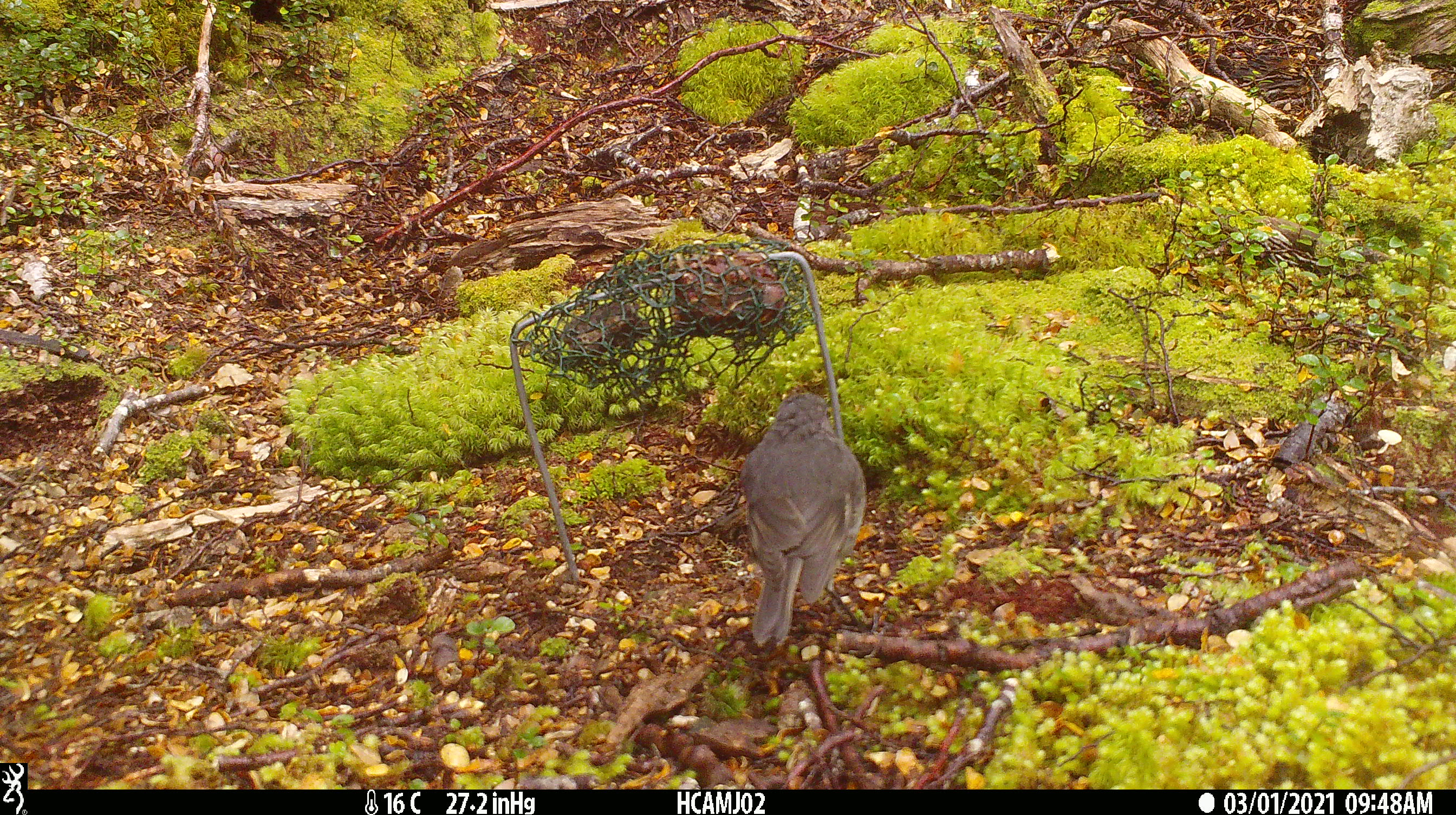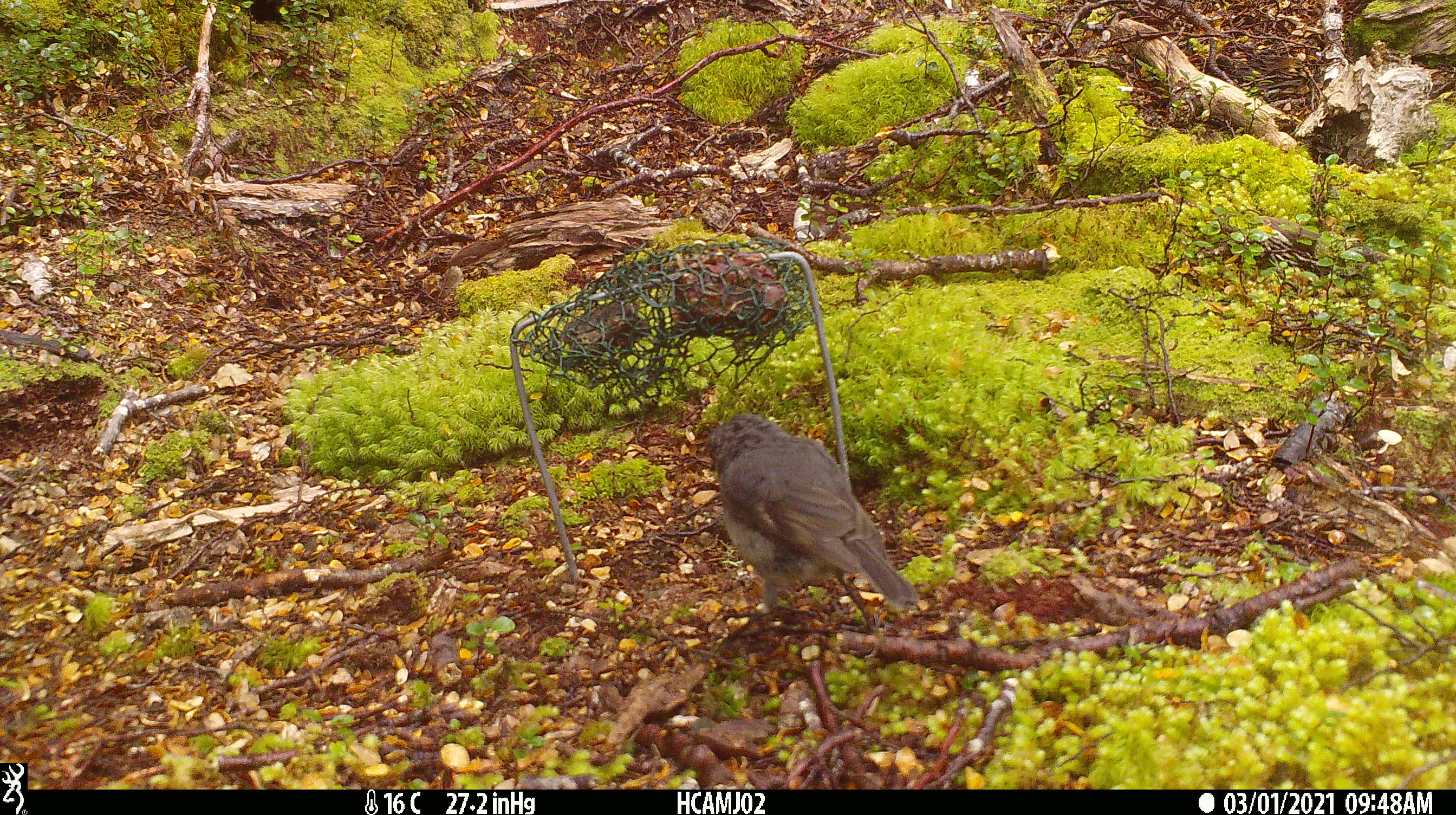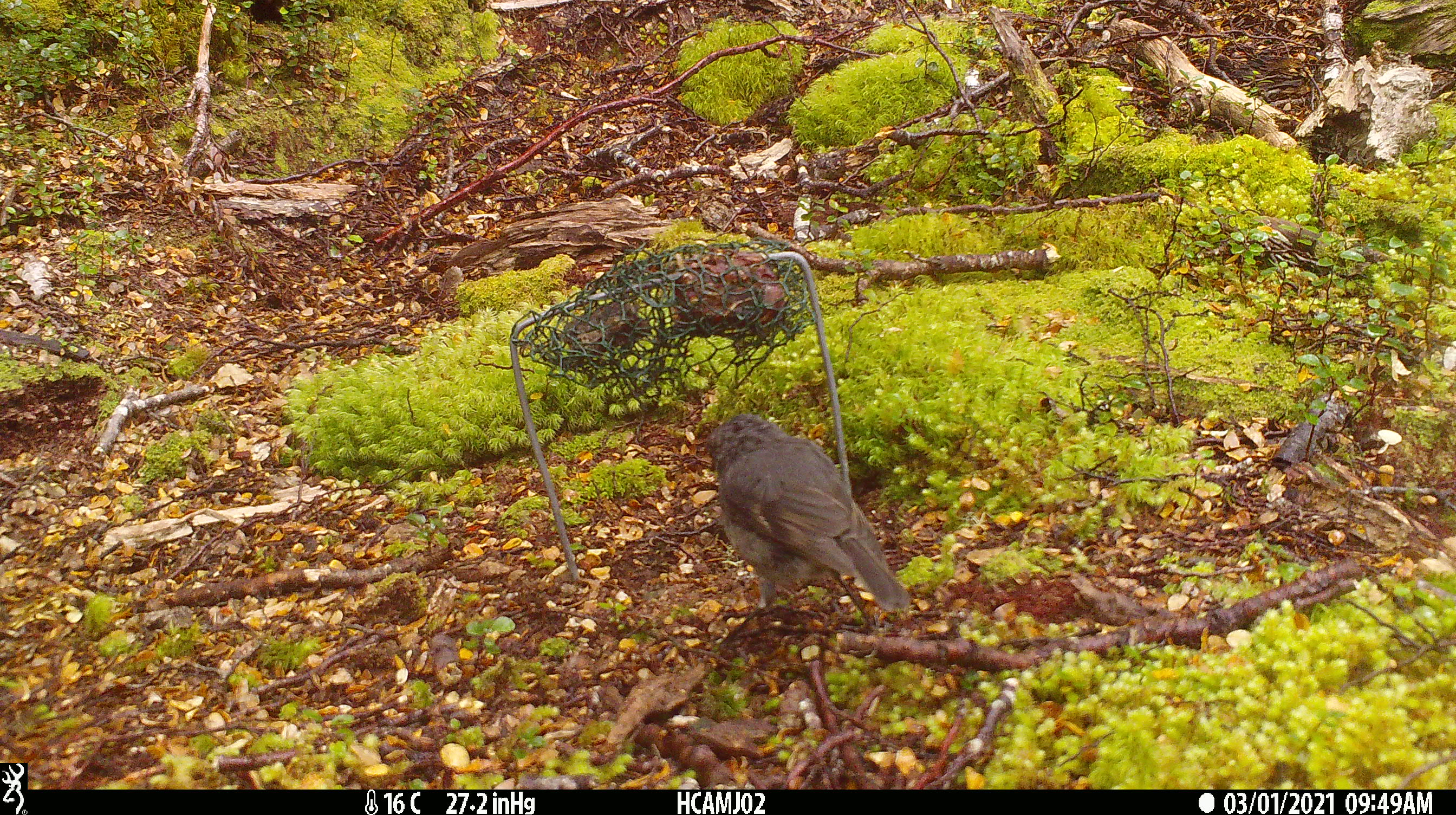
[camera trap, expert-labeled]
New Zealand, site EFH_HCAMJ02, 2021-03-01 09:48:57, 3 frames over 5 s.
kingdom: Animalia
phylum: Chordata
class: Aves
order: Passeriformes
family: Petroicidae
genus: Petroica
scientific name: Petroica australis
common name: new zealand robin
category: robin